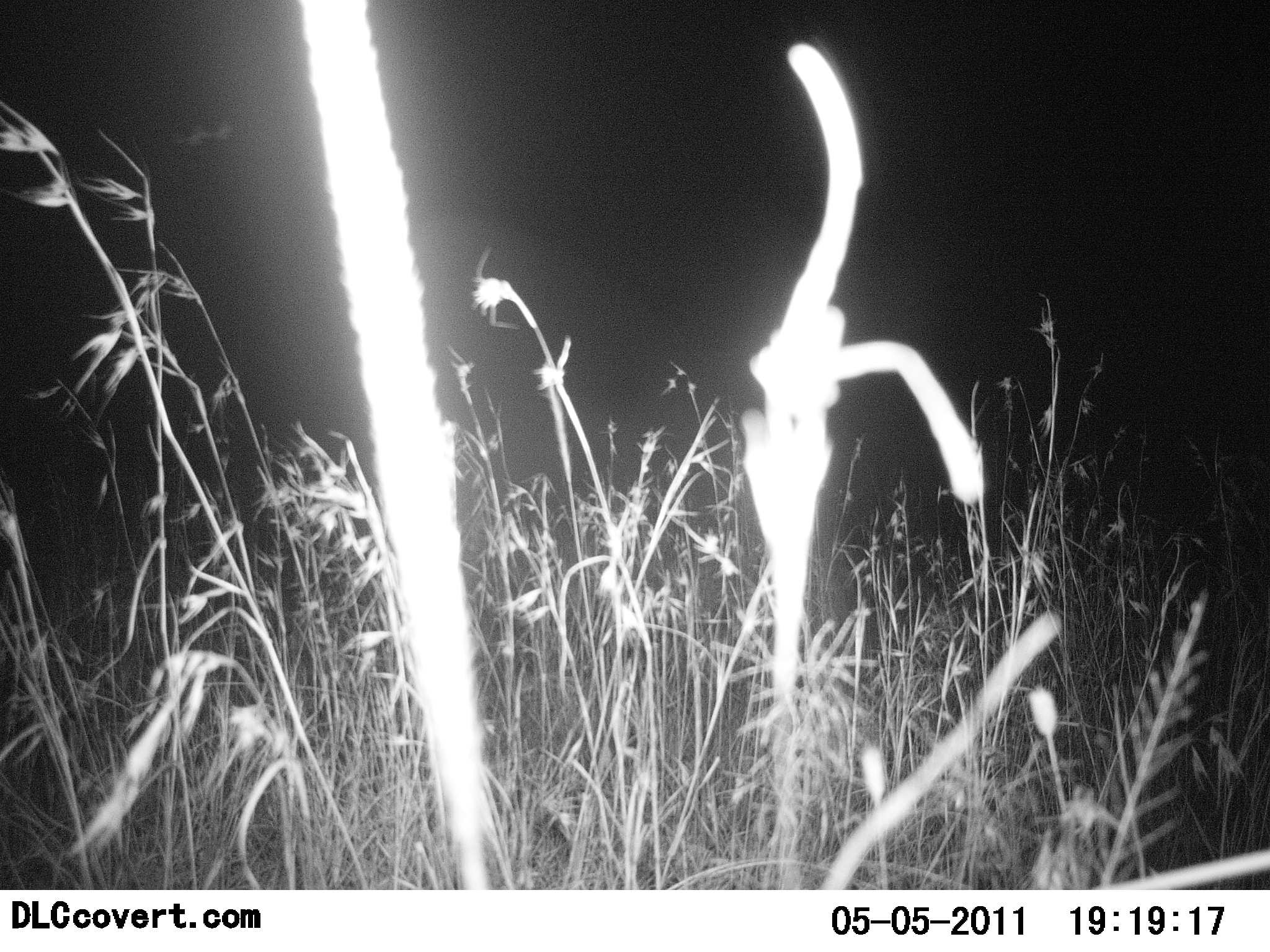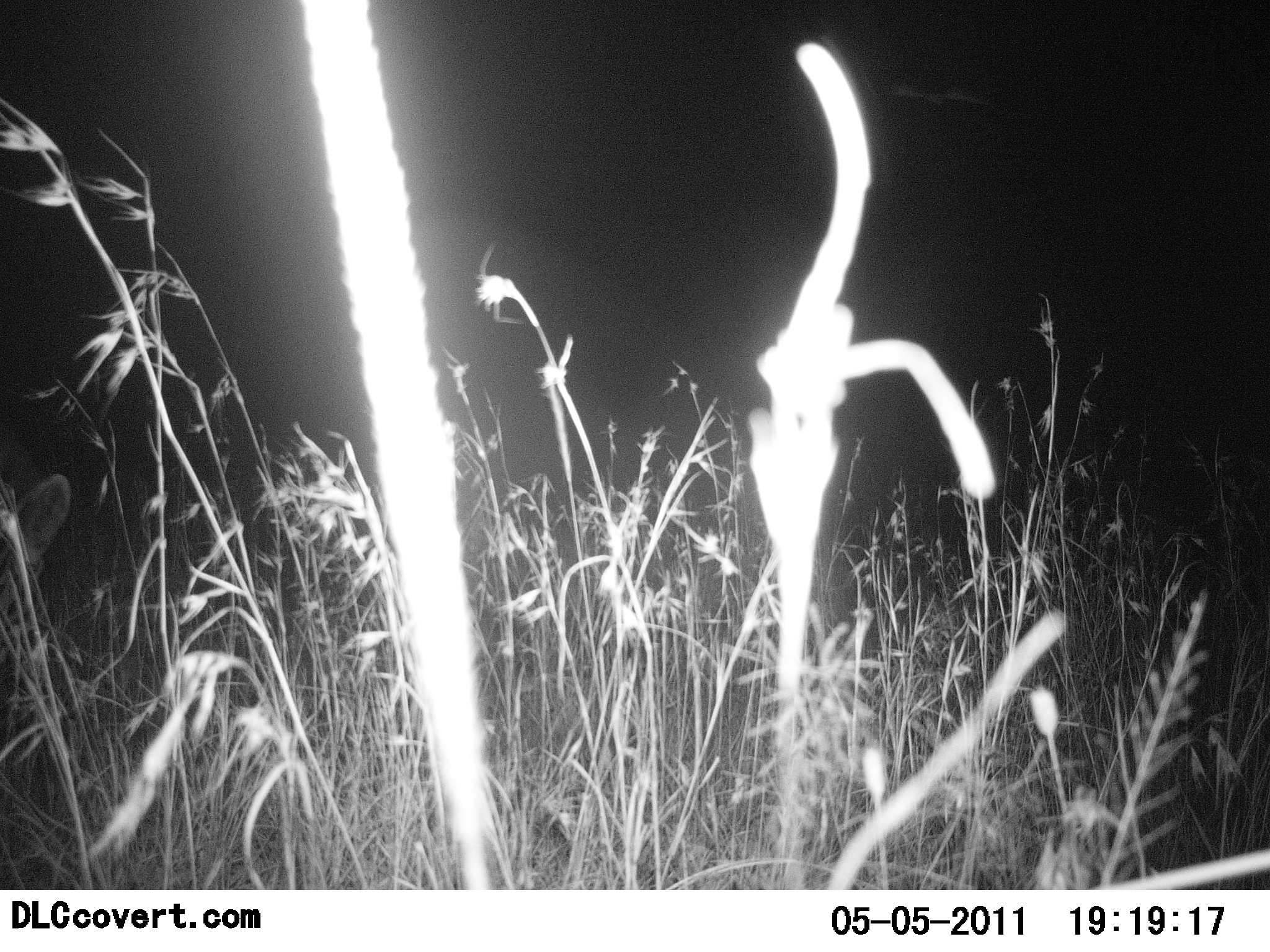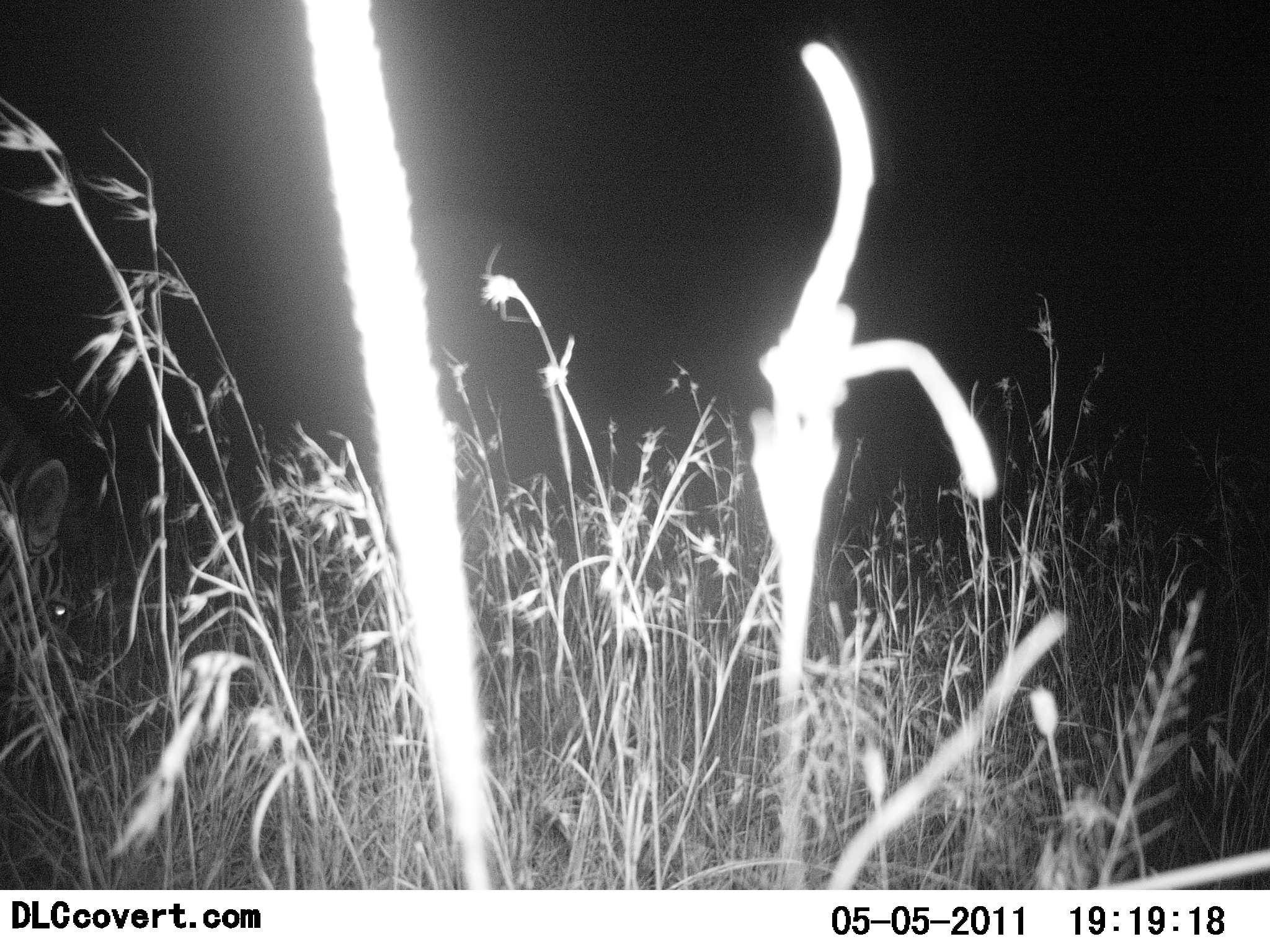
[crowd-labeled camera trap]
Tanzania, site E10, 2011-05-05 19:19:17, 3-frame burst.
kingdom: Animalia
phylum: Chordata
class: Mammalia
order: Perissodactyla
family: Equidae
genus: Equus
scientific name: Equus quagga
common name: plains zebra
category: zebra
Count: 1.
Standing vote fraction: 17%.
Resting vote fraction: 0%.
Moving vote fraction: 17%.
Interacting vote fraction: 0%.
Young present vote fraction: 0%.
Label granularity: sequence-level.